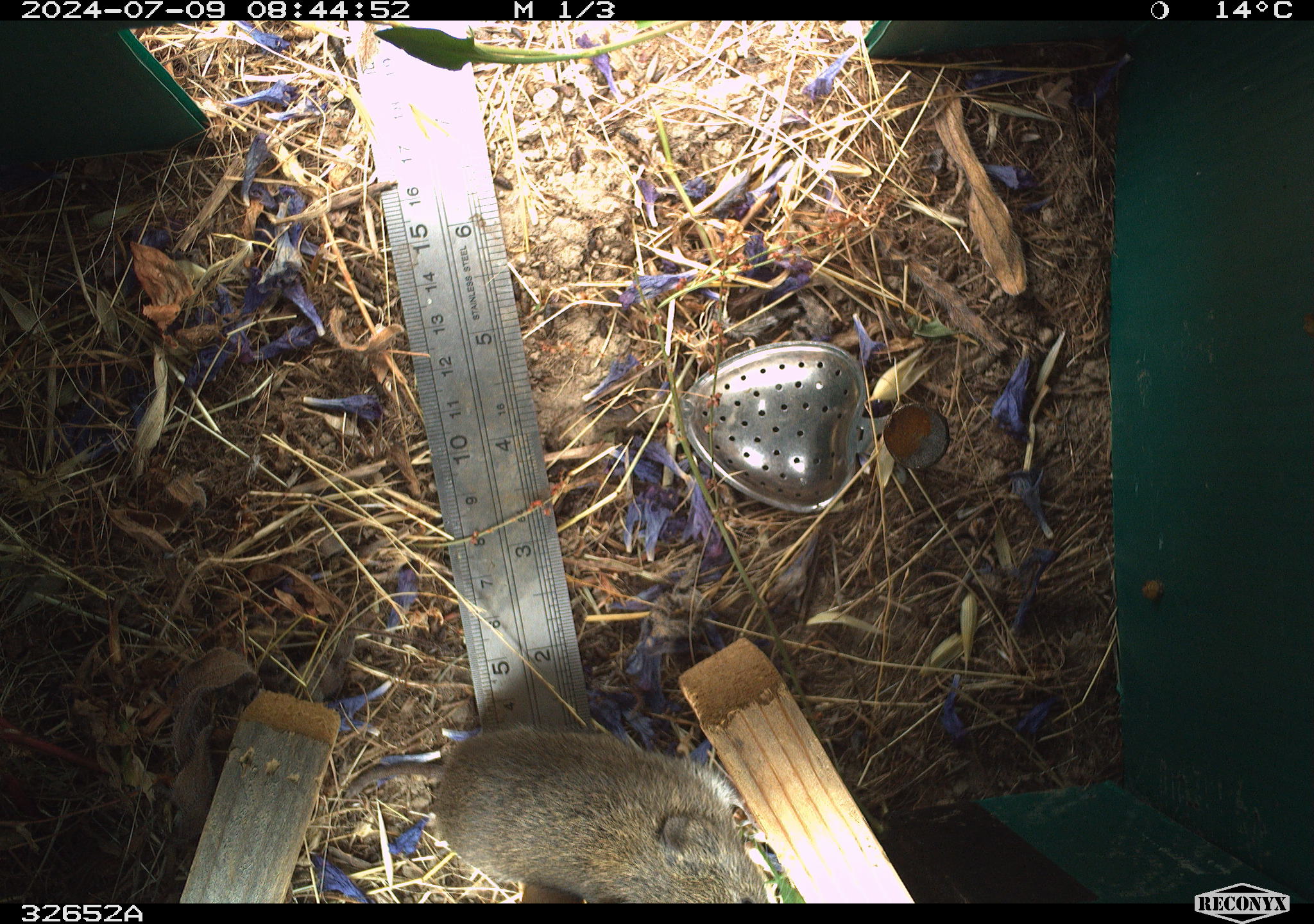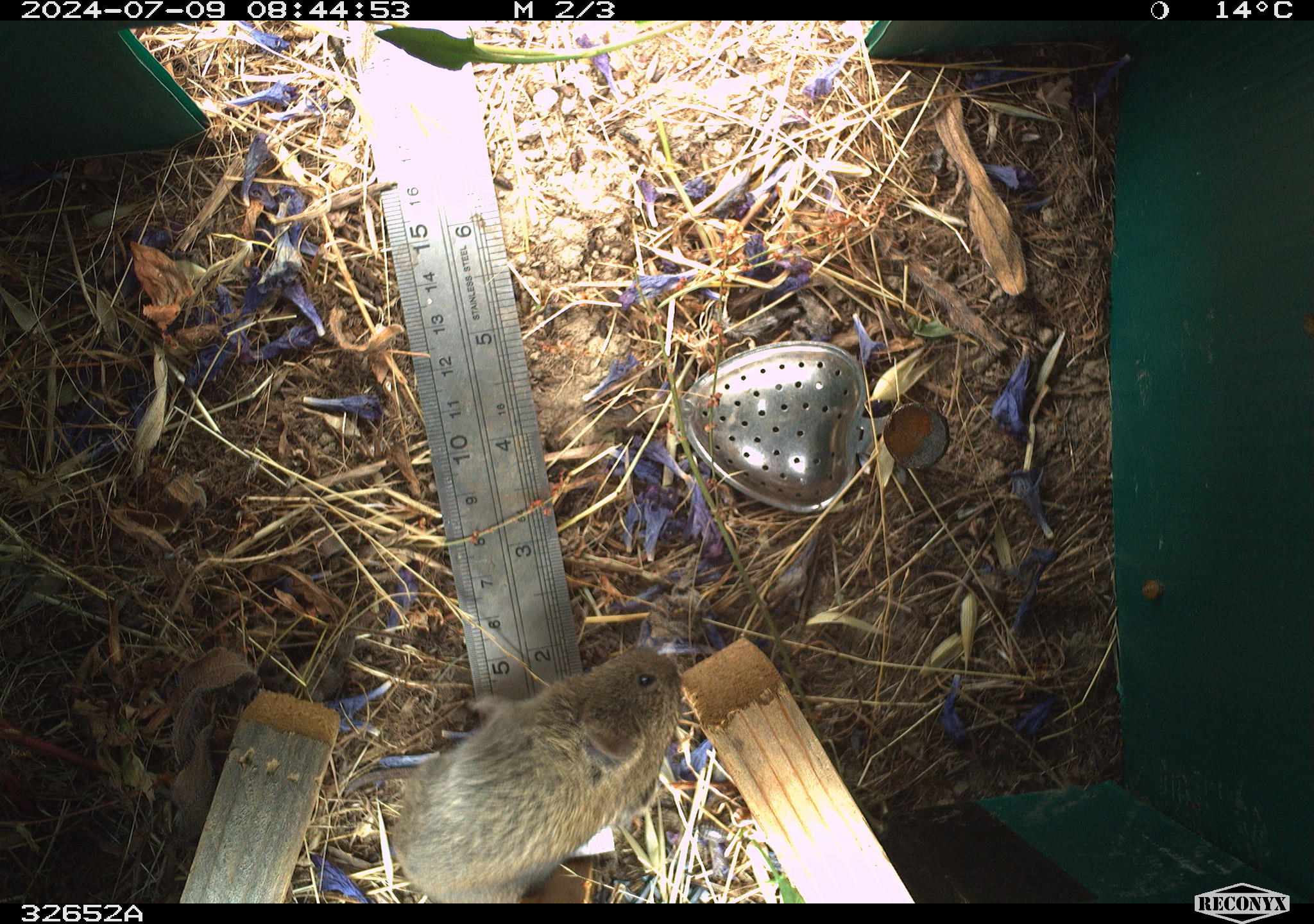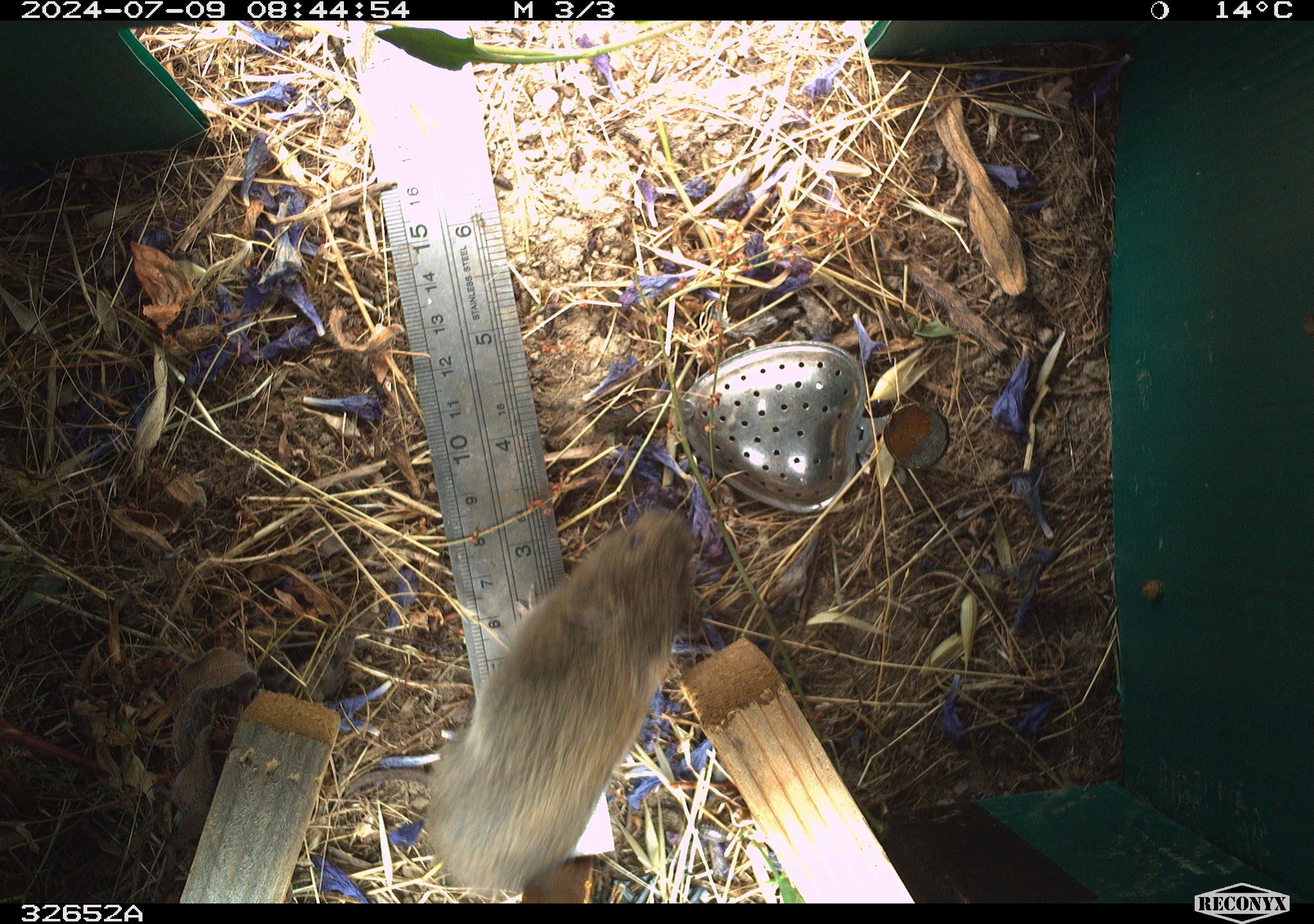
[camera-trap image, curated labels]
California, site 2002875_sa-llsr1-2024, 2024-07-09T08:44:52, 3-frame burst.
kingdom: Animalia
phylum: Chordata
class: Mammalia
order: Rodentia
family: Cricetidae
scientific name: Arvicolinae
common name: voles, lemmings, and muskrats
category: arvicolinae subfamily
Arvicolinae subfamily (voles, lemmings, and muskrats) (Arvicolinae).